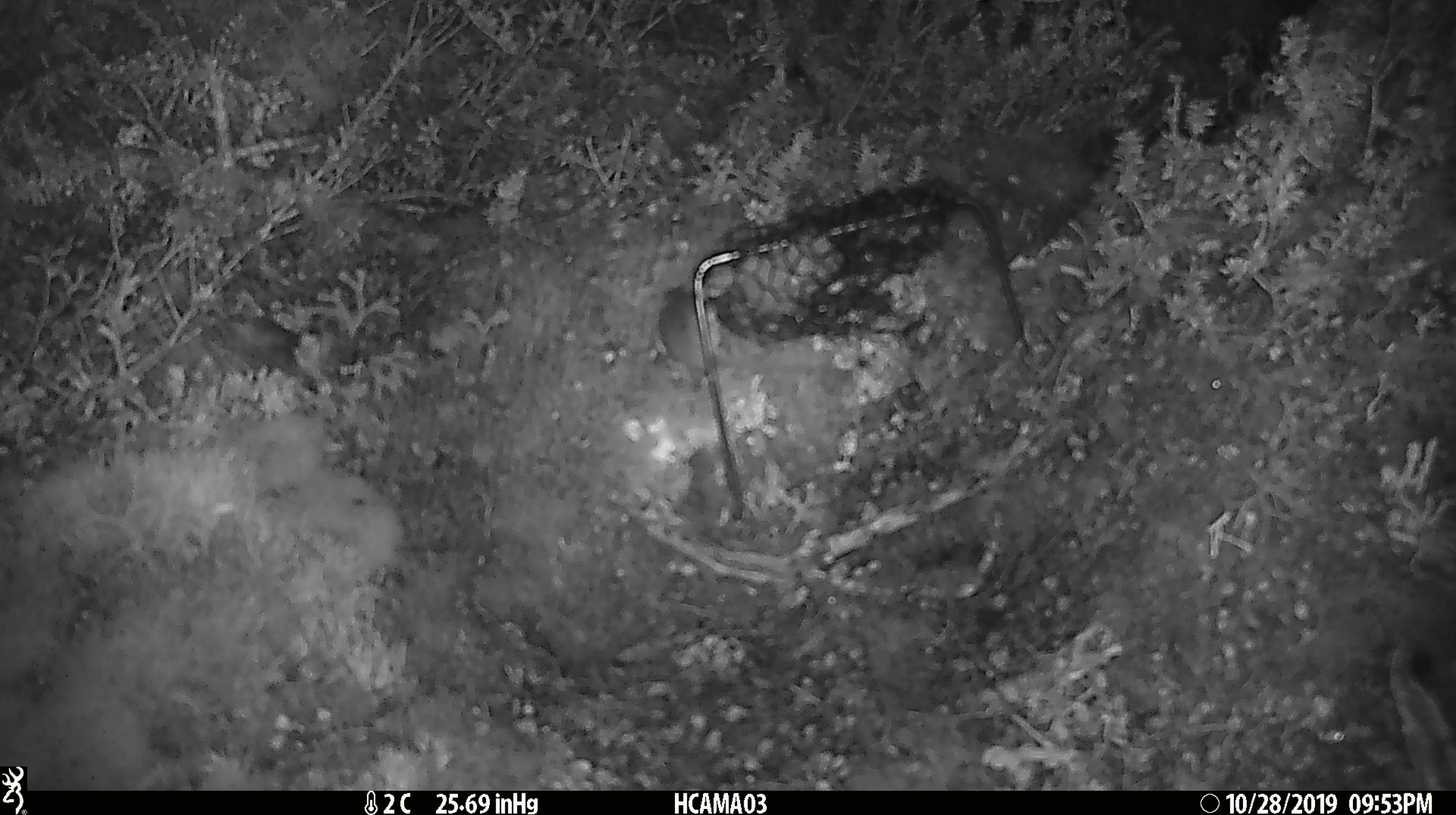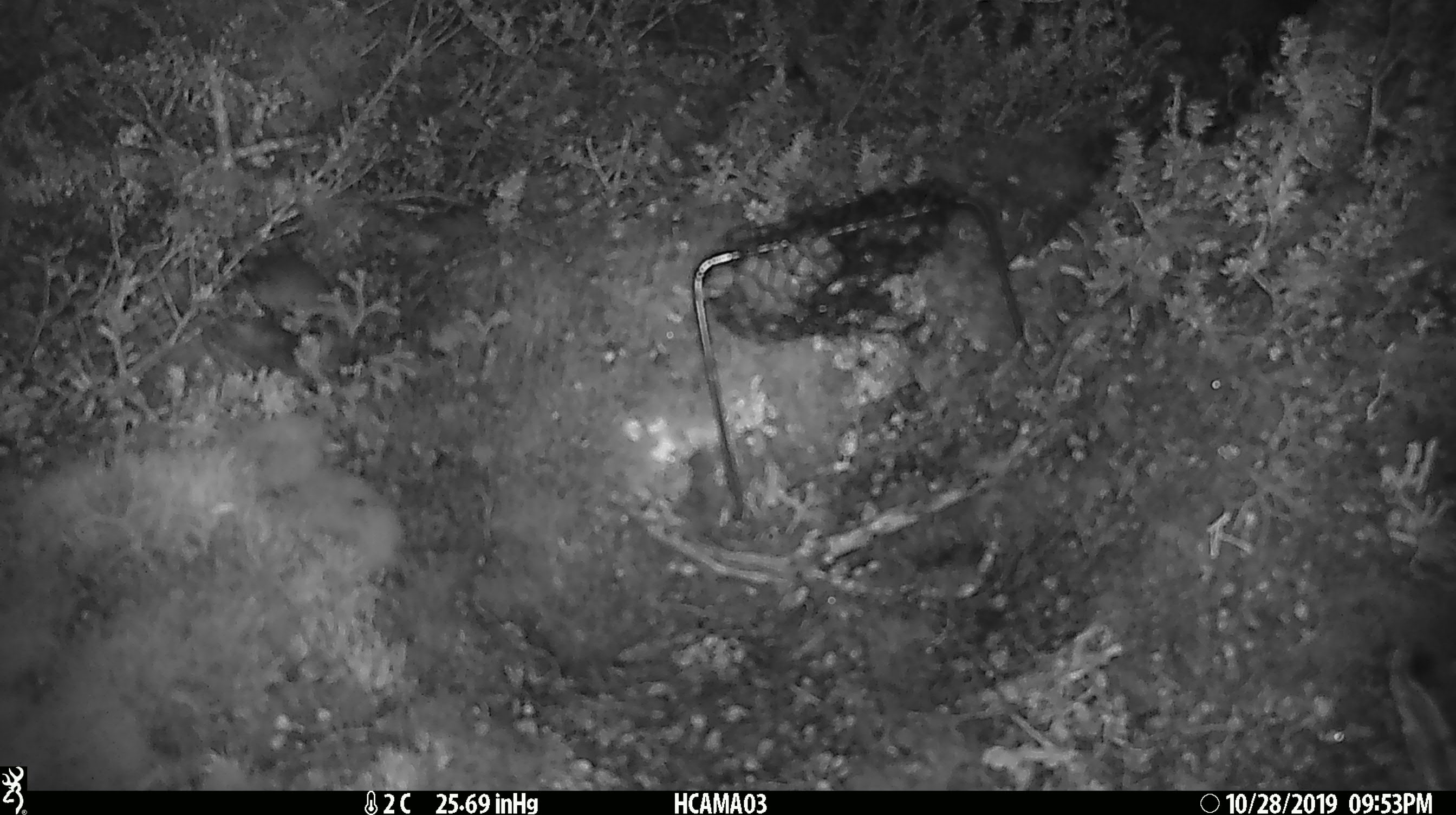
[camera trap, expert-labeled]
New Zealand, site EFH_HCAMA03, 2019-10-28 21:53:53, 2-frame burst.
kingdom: Animalia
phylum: Chordata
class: Mammalia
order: Rodentia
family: Muridae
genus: Mus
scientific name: Mus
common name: mouse